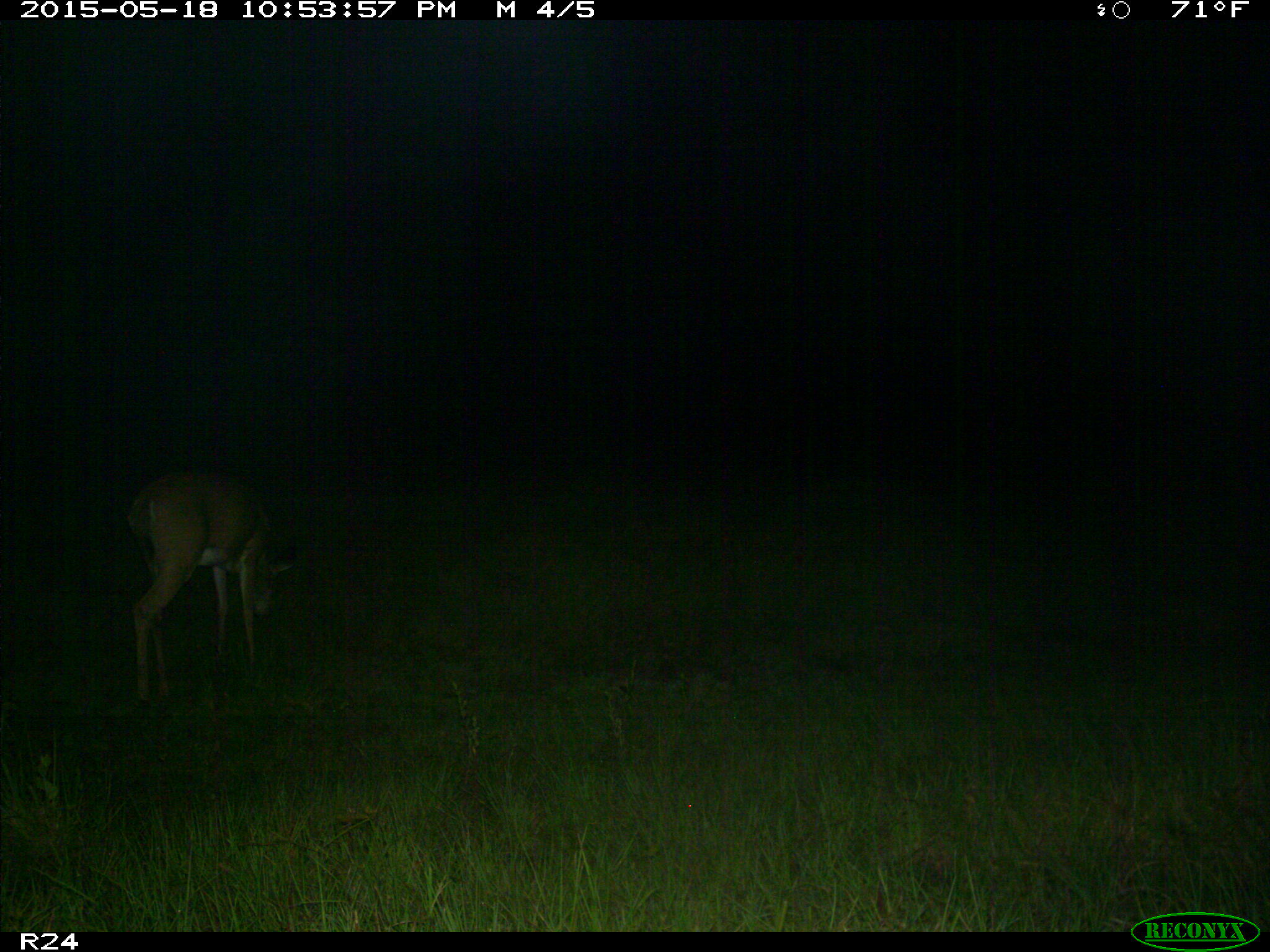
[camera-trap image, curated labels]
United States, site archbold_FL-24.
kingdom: Animalia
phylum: Chordata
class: Mammalia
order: Artiodactyla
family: Bovidae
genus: Bos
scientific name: Bos taurus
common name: domestic cow